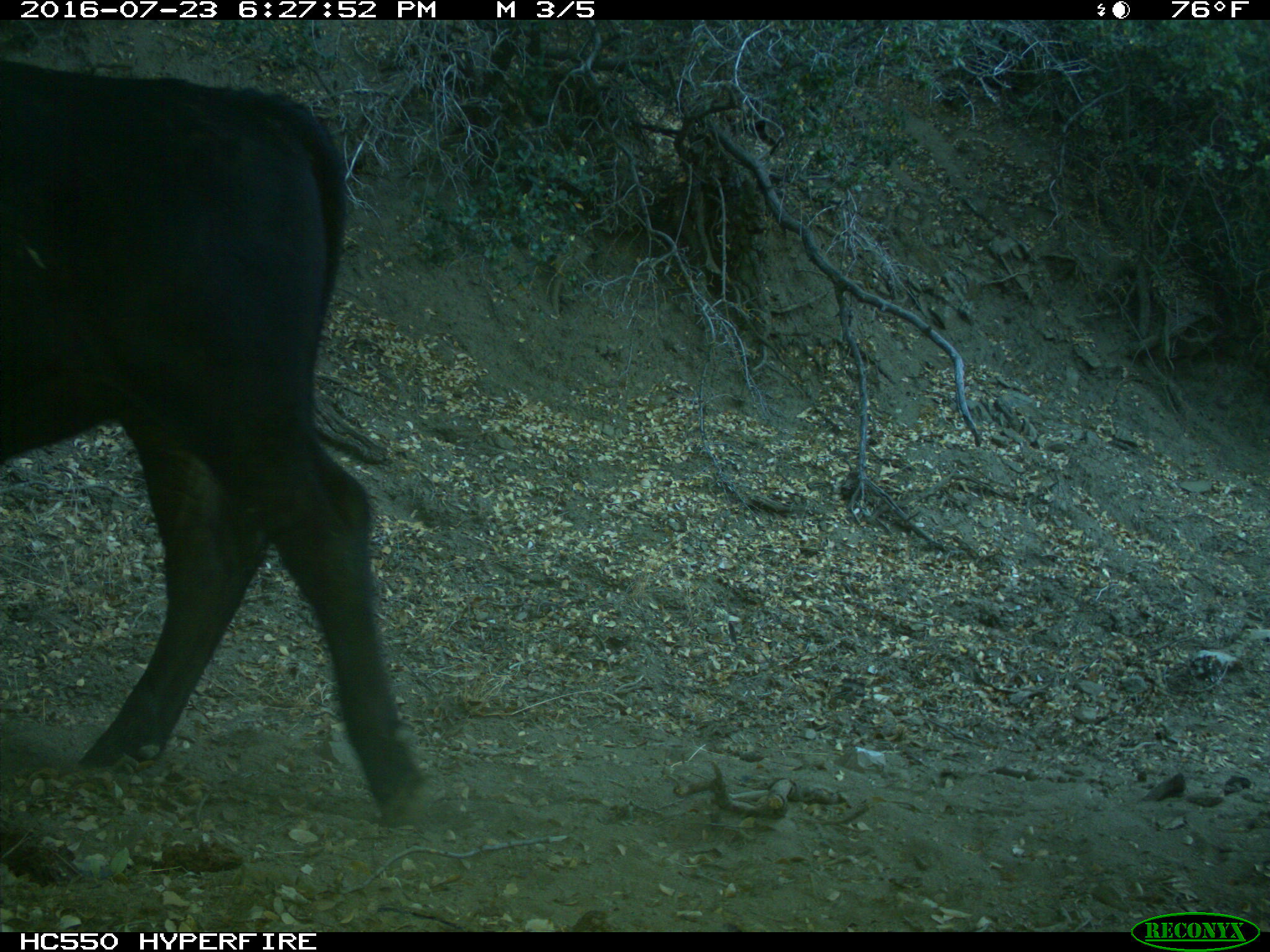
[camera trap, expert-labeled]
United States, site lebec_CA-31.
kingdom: Animalia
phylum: Chordata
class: Mammalia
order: Artiodactyla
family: Bovidae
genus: Bos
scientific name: Bos taurus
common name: domestic cow